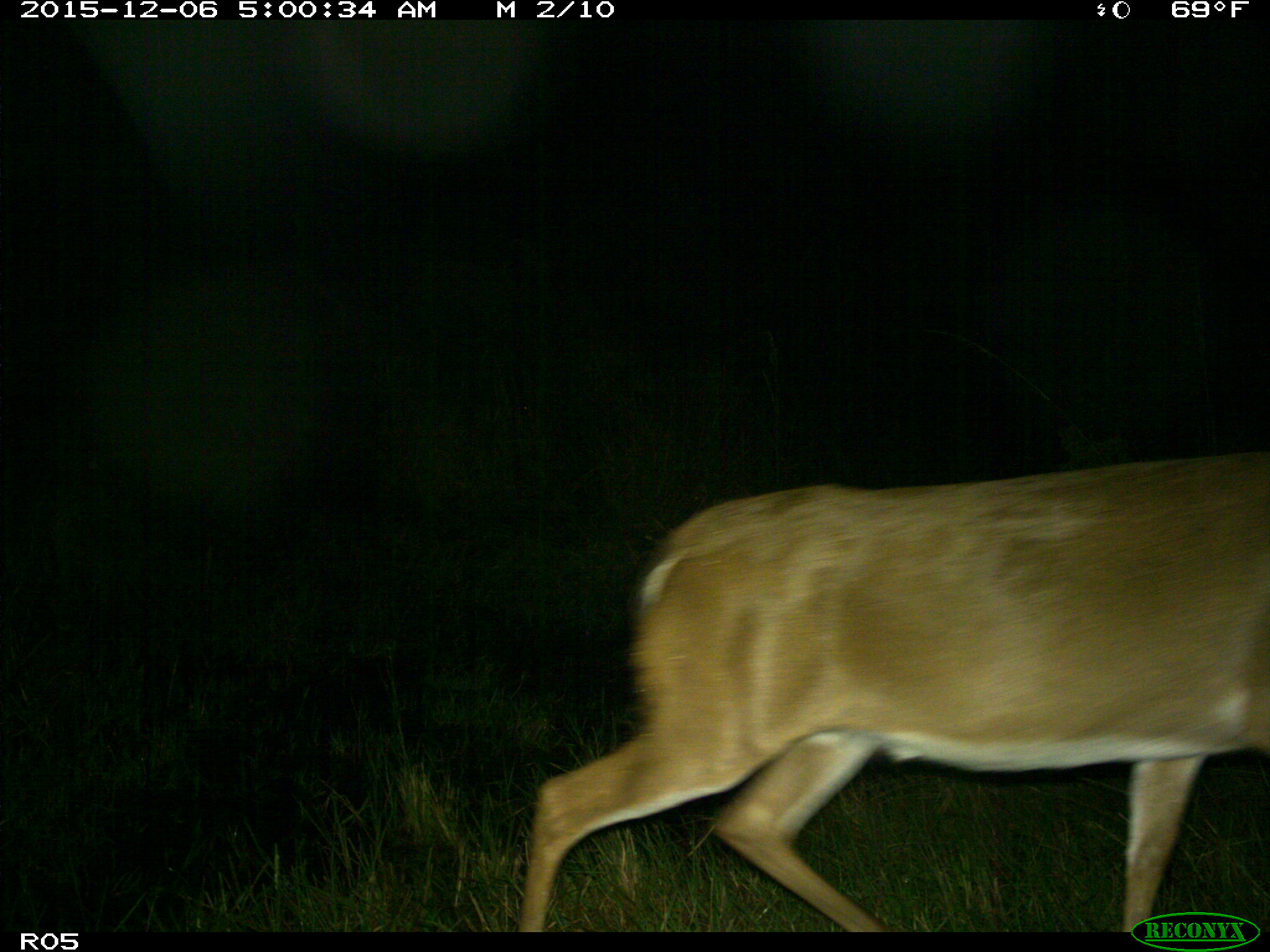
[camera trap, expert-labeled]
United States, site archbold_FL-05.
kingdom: Animalia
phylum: Chordata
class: Mammalia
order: Artiodactyla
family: Cervidae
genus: Odocoileus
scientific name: Odocoileus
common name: deer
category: unidentified deer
Unidentified deer (deer) (Odocoileus).